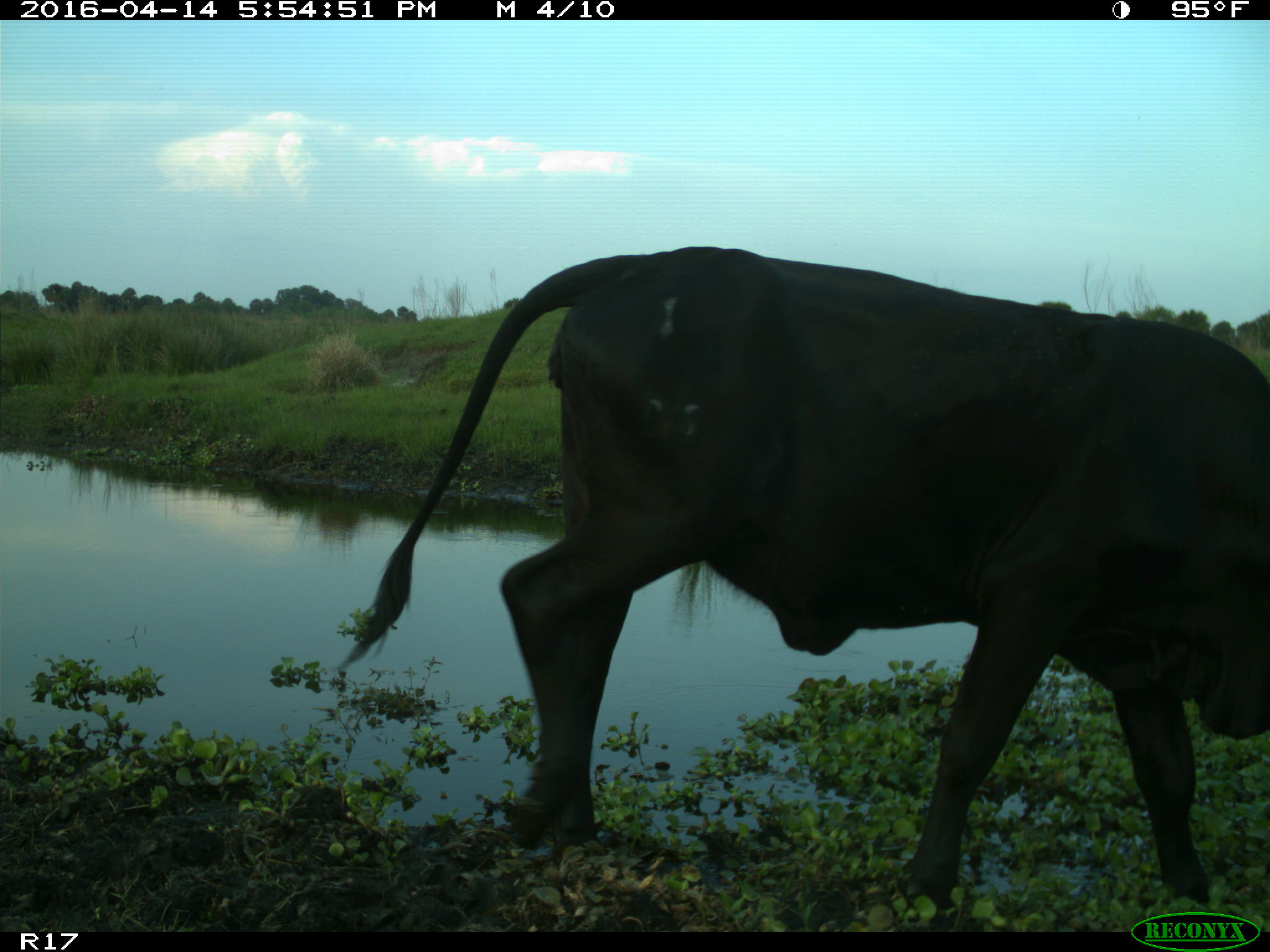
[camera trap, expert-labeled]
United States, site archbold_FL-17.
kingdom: Animalia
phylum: Chordata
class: Mammalia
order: Artiodactyla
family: Bovidae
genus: Bos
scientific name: Bos taurus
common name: domestic cow